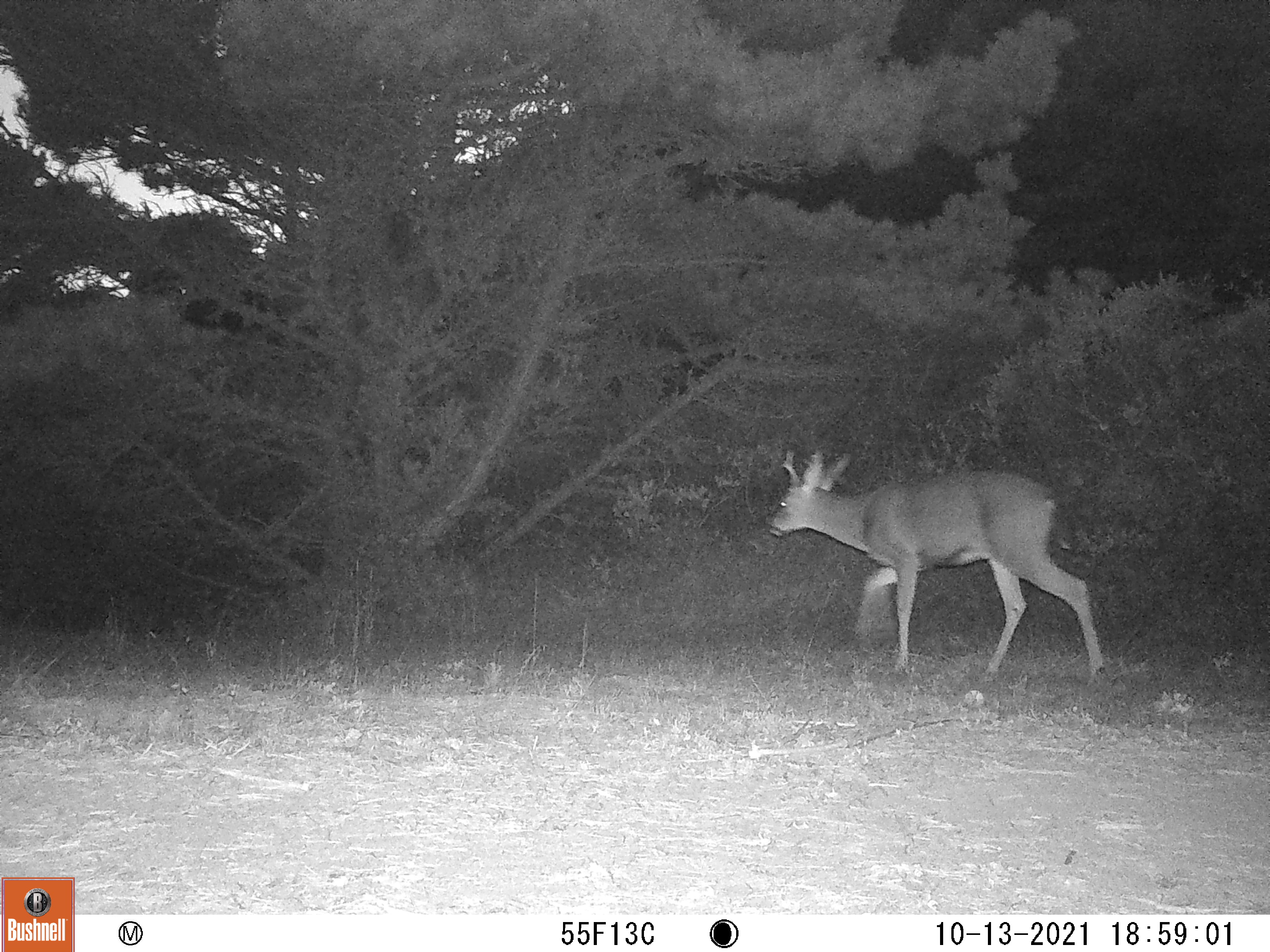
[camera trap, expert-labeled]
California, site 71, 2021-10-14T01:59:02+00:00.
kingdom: Animalia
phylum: Chordata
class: Mammalia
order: Artiodactyla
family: Cervidae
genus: Odocoileus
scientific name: Odocoileus hemionus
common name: mule deer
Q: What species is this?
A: Mule deer (Odocoileus hemionus).